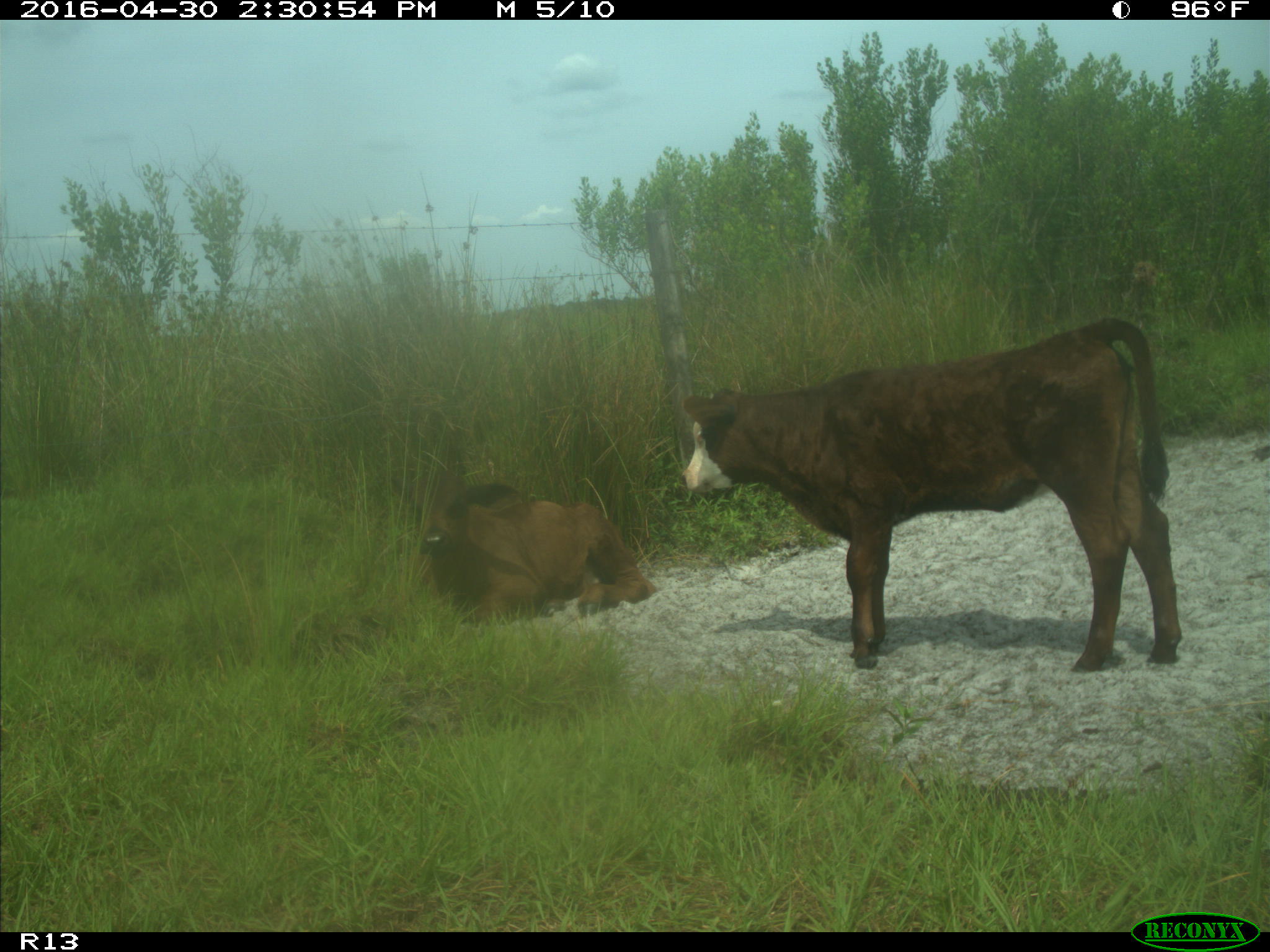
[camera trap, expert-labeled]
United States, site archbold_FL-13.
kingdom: Animalia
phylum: Chordata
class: Mammalia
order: Artiodactyla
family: Bovidae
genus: Bos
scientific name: Bos taurus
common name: domestic cow